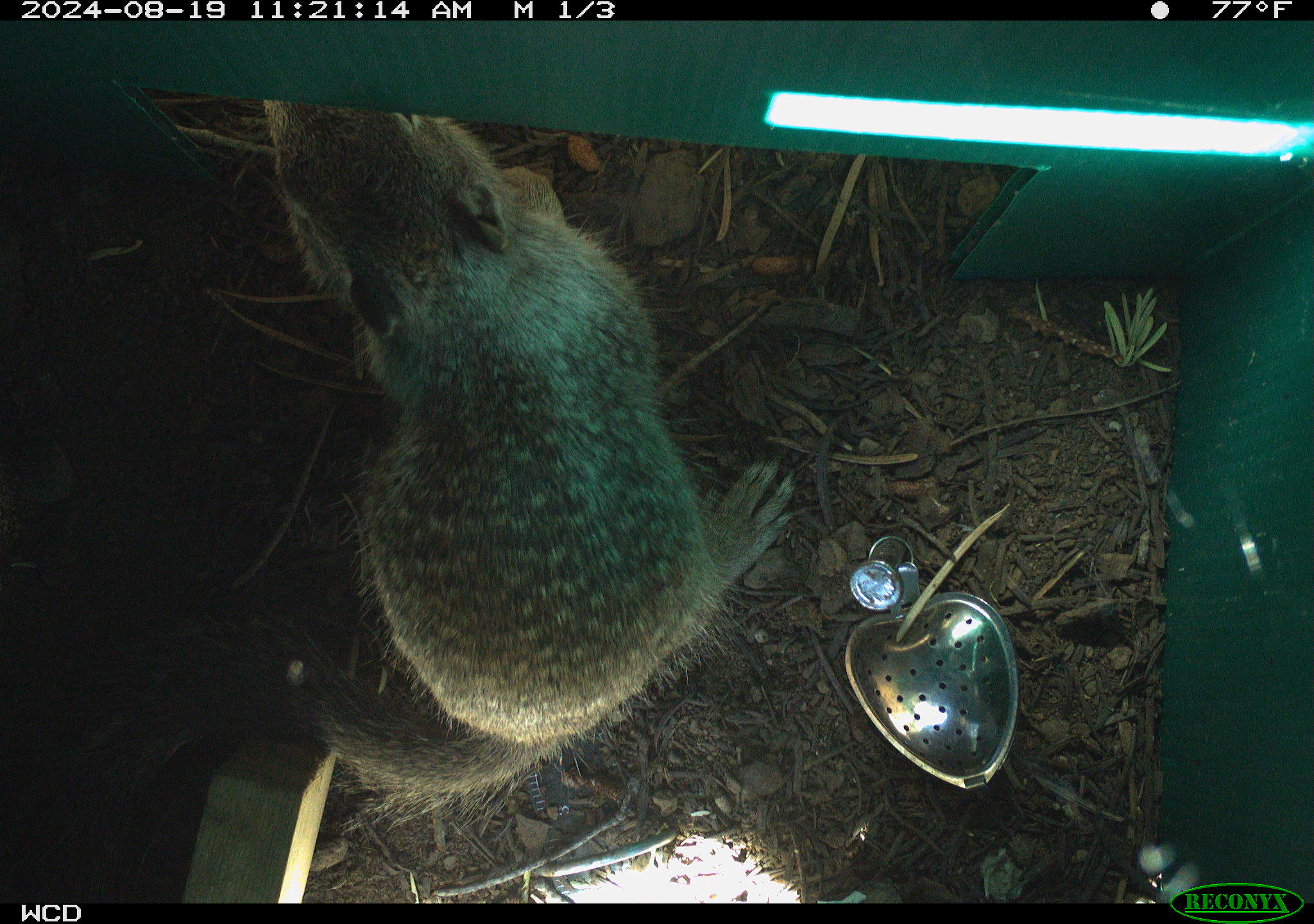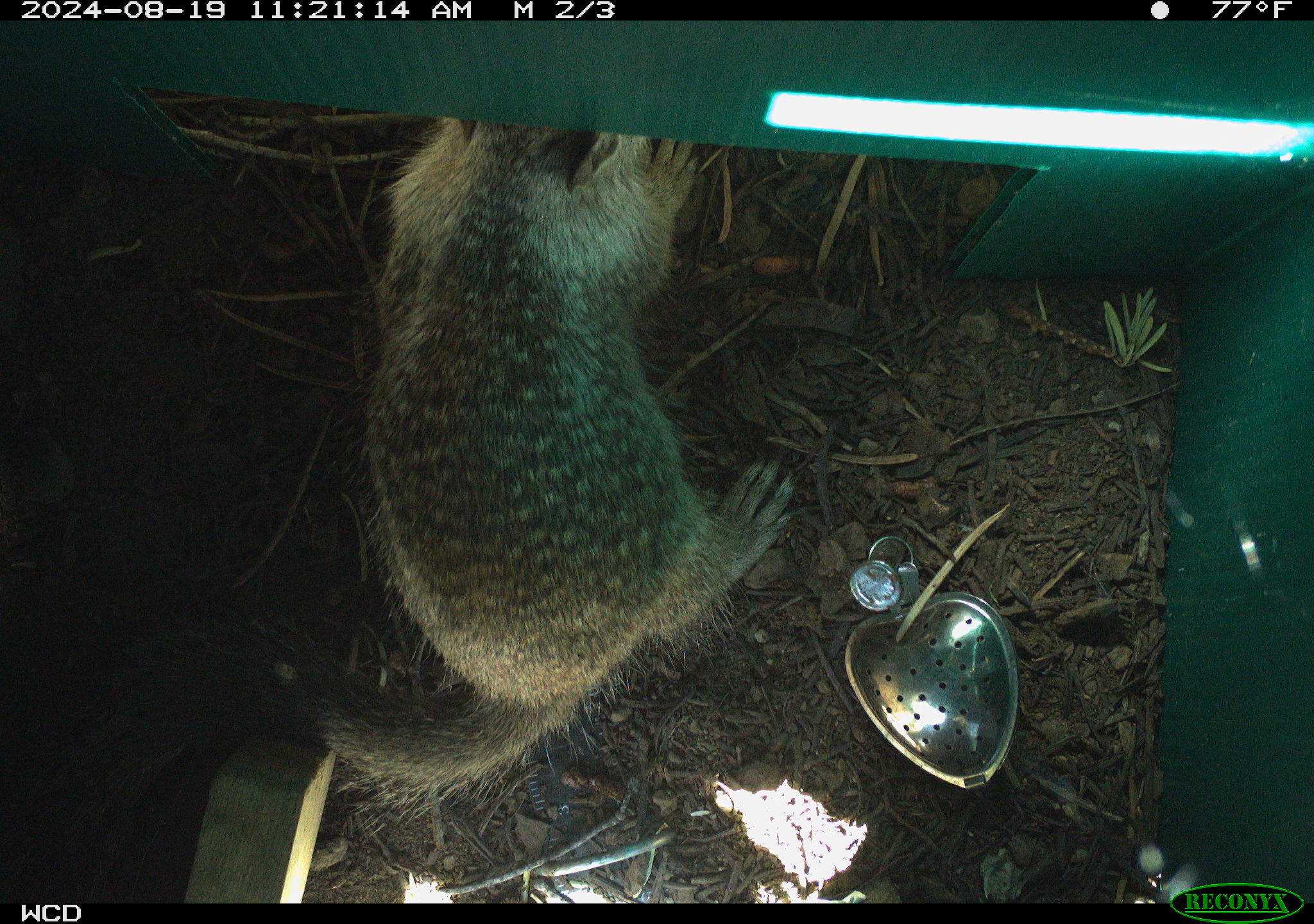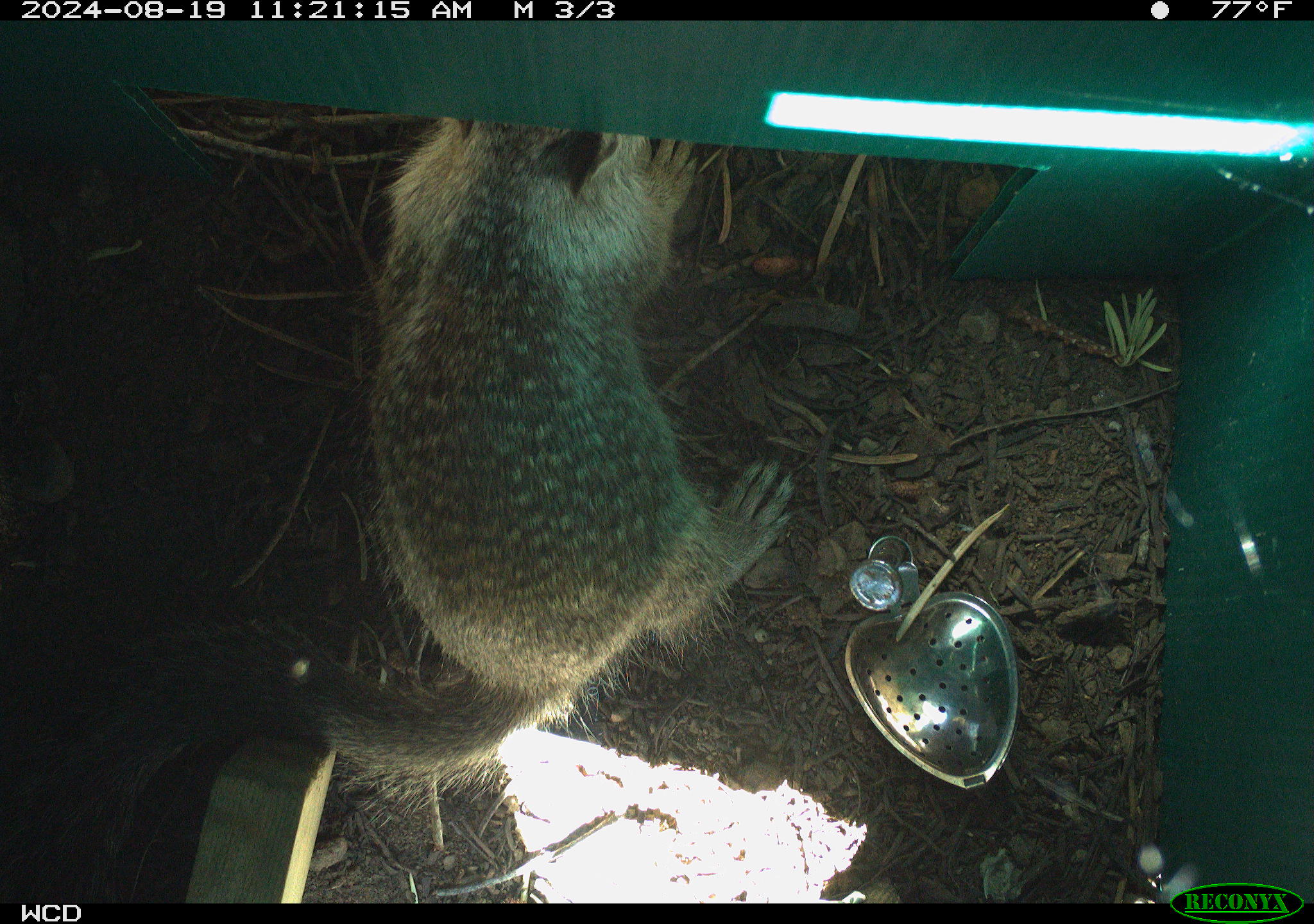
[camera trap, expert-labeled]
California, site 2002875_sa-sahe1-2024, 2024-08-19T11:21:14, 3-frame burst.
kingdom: Animalia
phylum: Chordata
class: Mammalia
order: Rodentia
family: Sciuridae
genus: Otospermophilus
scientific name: Otospermophilus beecheyi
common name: california ground squirrel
California ground squirrel (Otospermophilus beecheyi).